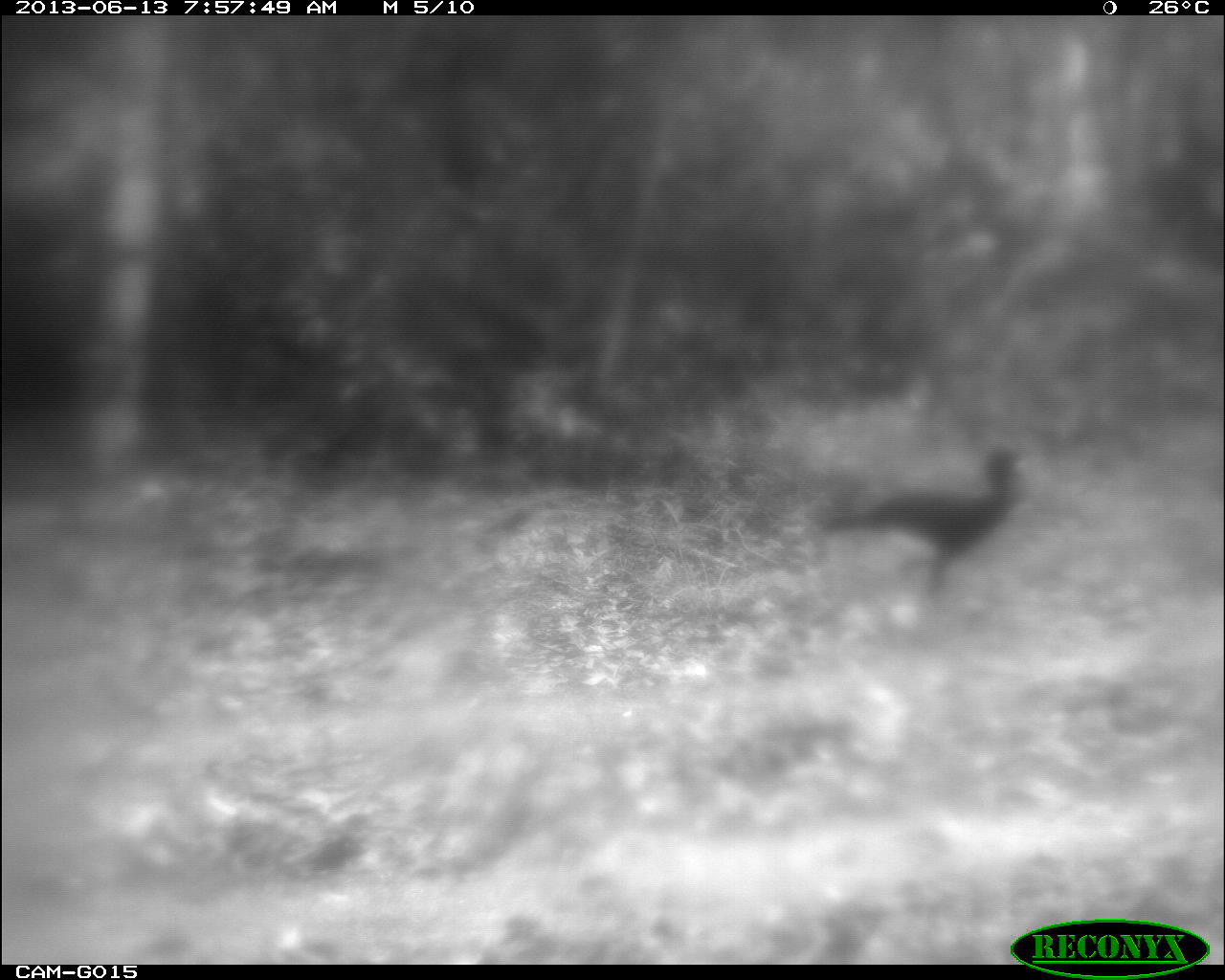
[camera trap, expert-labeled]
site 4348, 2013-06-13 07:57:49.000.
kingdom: Animalia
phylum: Chordata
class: Aves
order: Galliformes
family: Cracidae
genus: Crax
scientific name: Crax rubra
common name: great curassow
Crax rubra (great curassow), count 1, sex male.